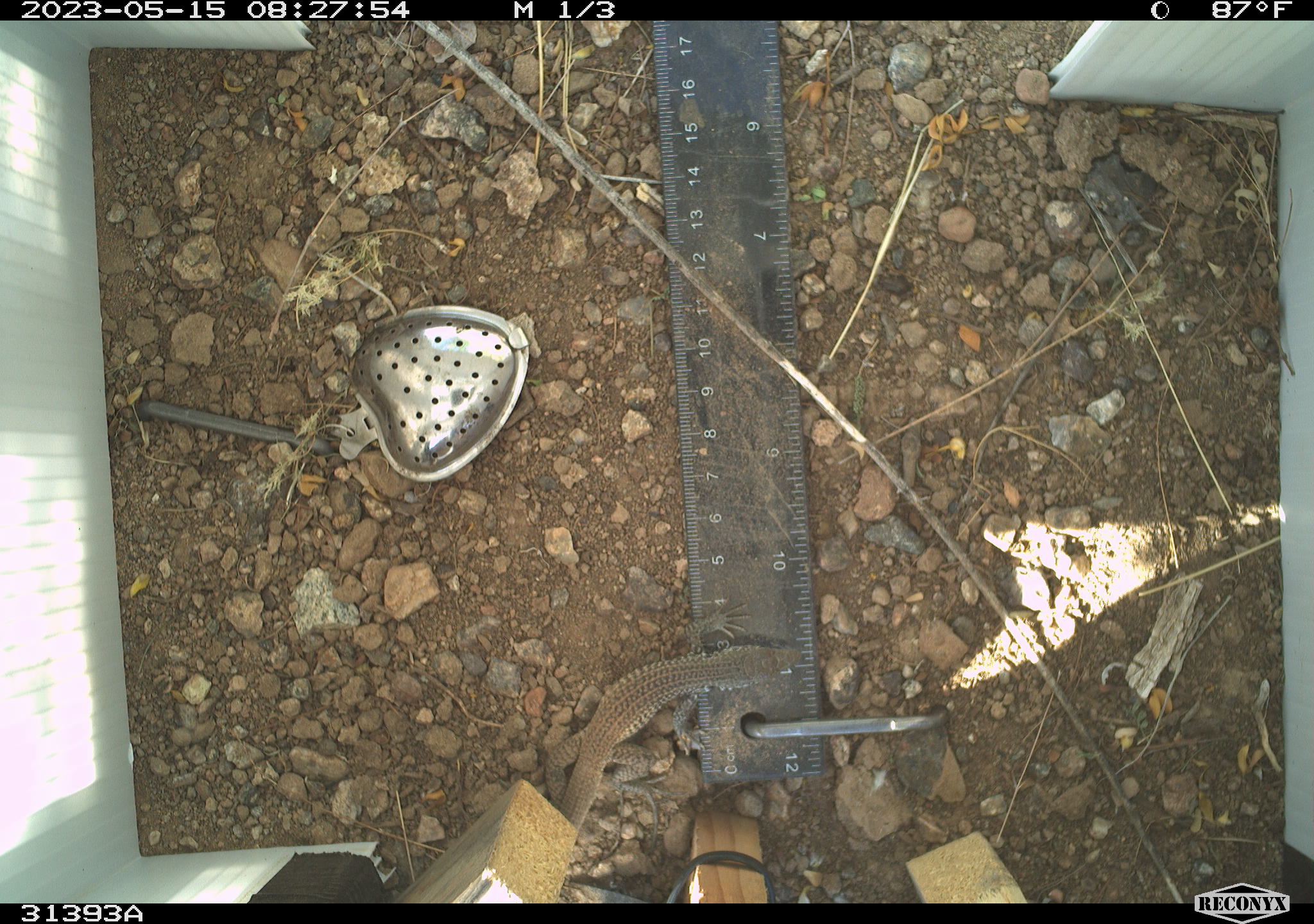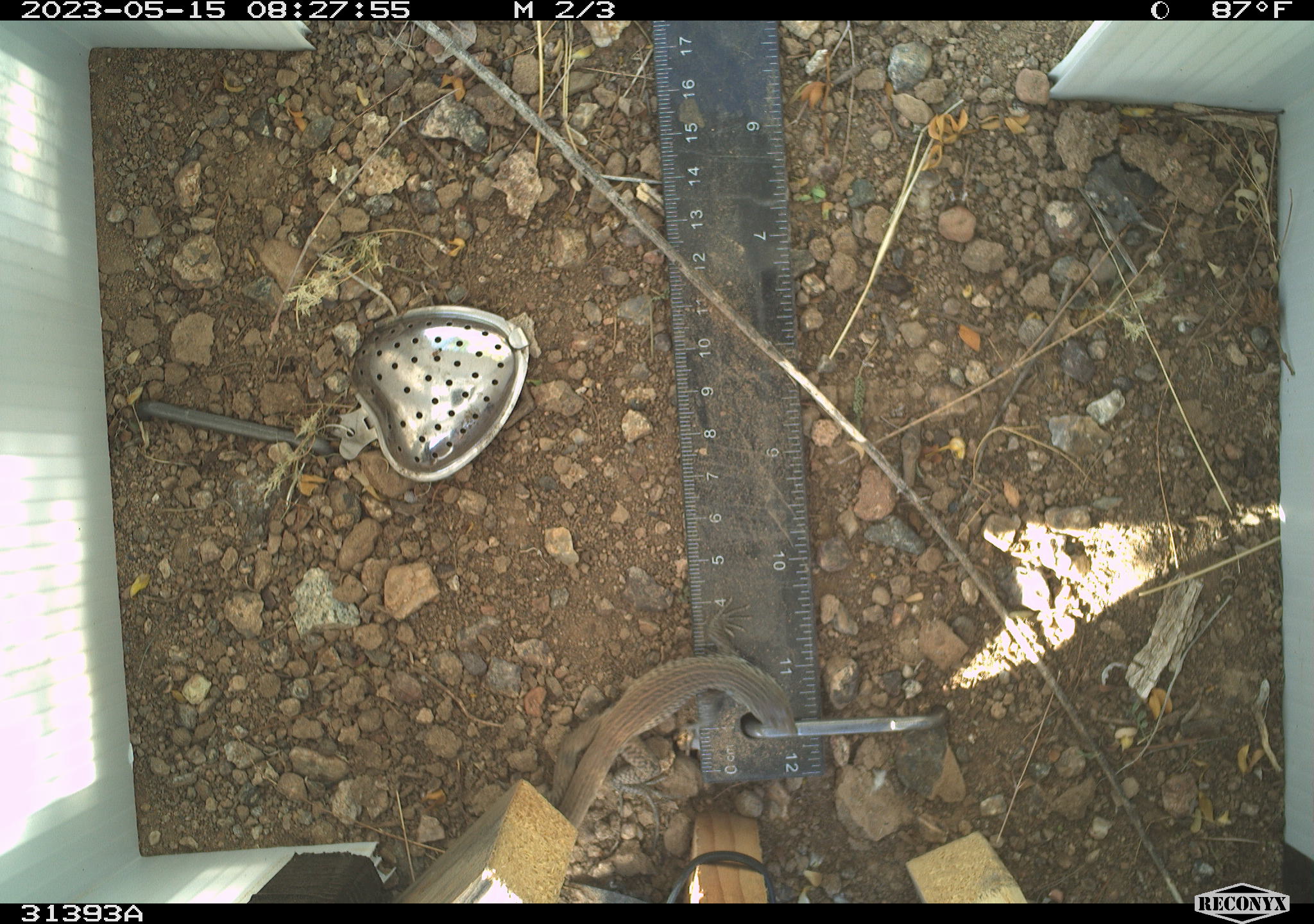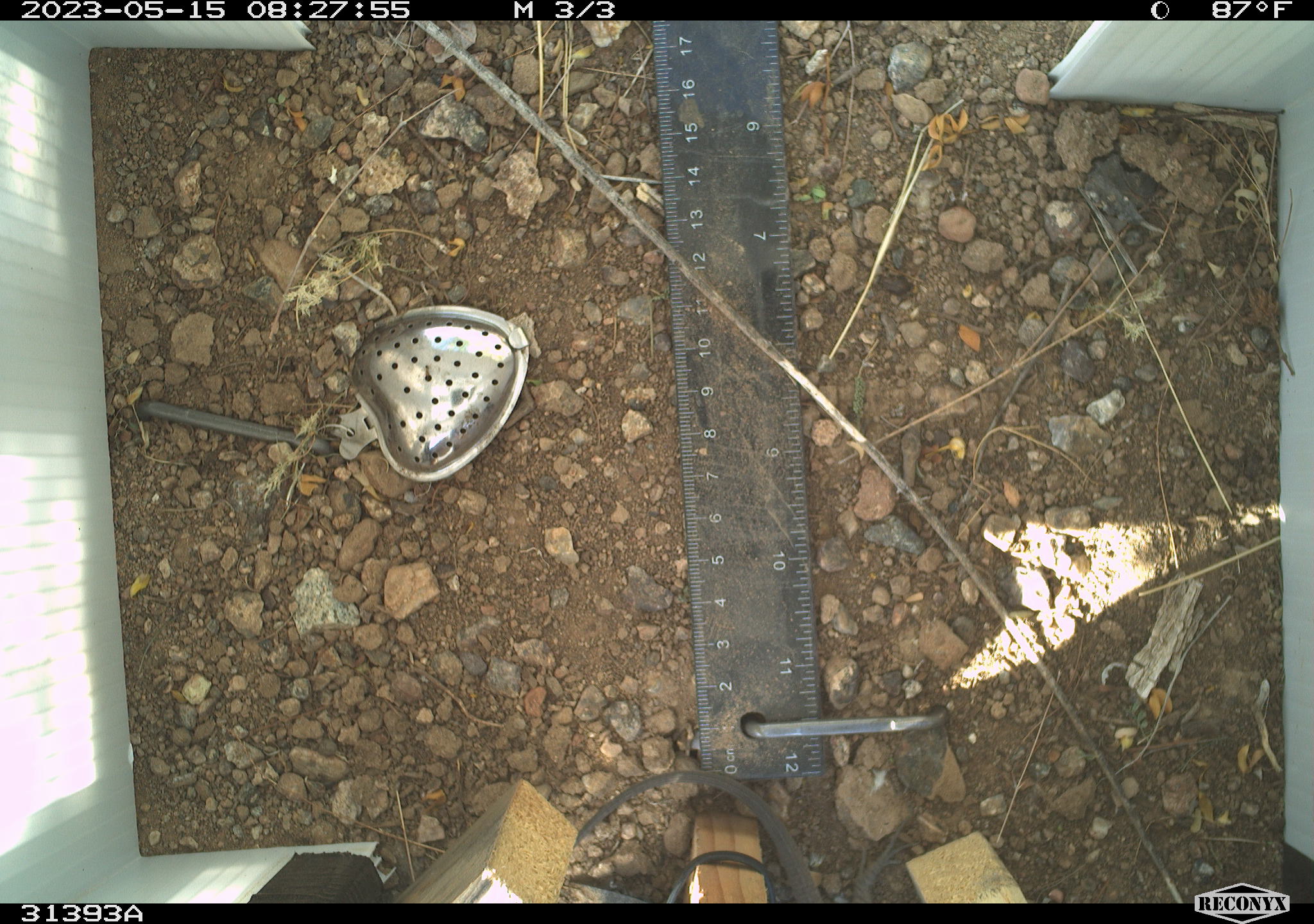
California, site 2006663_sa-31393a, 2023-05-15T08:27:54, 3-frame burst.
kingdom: Animalia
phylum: Chordata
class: Reptilia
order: Squamata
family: Teiidae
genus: Aspidoscelis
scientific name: Aspidoscelis tigris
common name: western whiptail